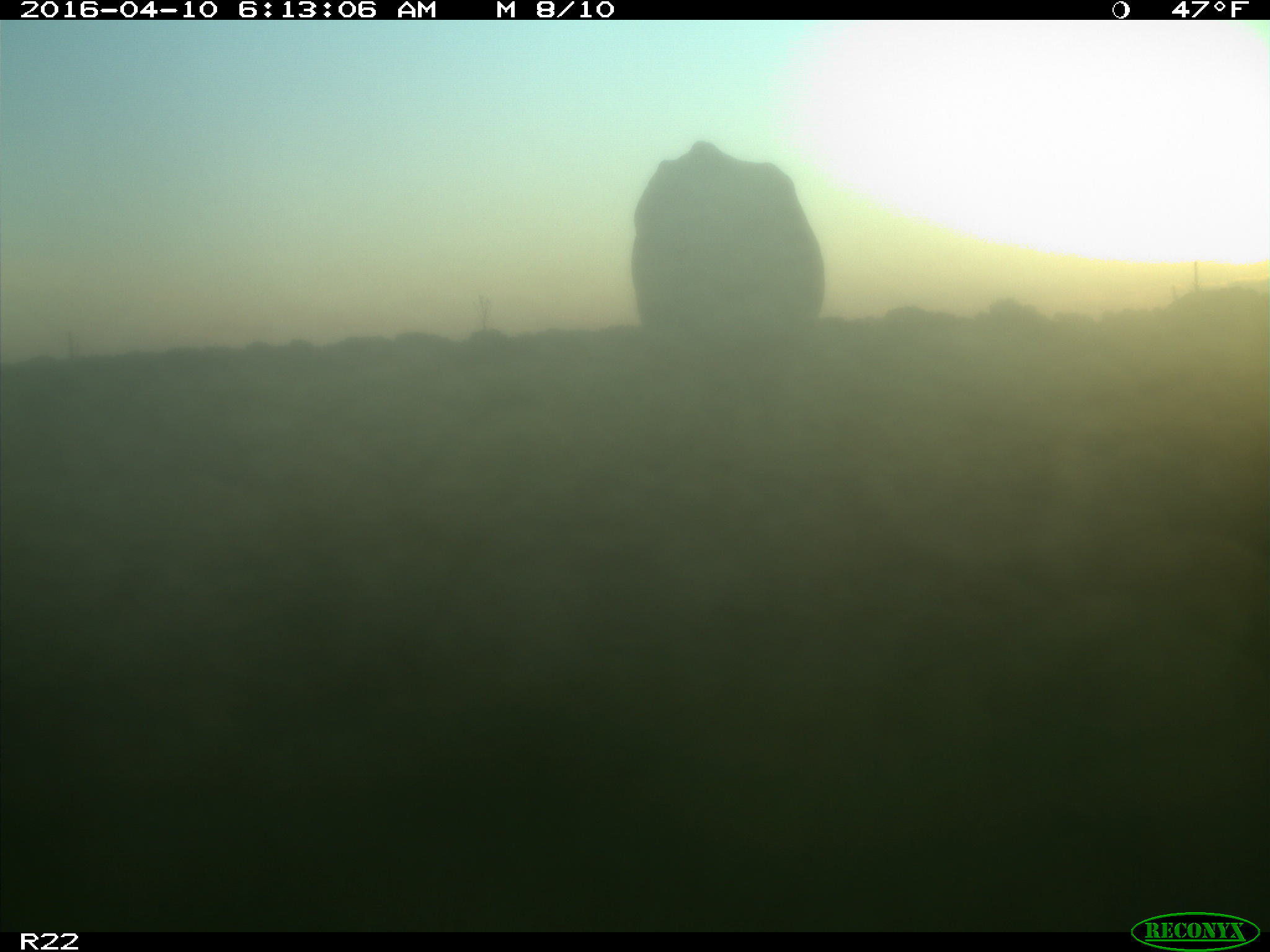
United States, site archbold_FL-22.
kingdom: Animalia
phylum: Chordata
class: Mammalia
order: Artiodactyla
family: Bovidae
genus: Bos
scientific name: Bos taurus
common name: domestic cow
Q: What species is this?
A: Bos taurus (domestic cow).